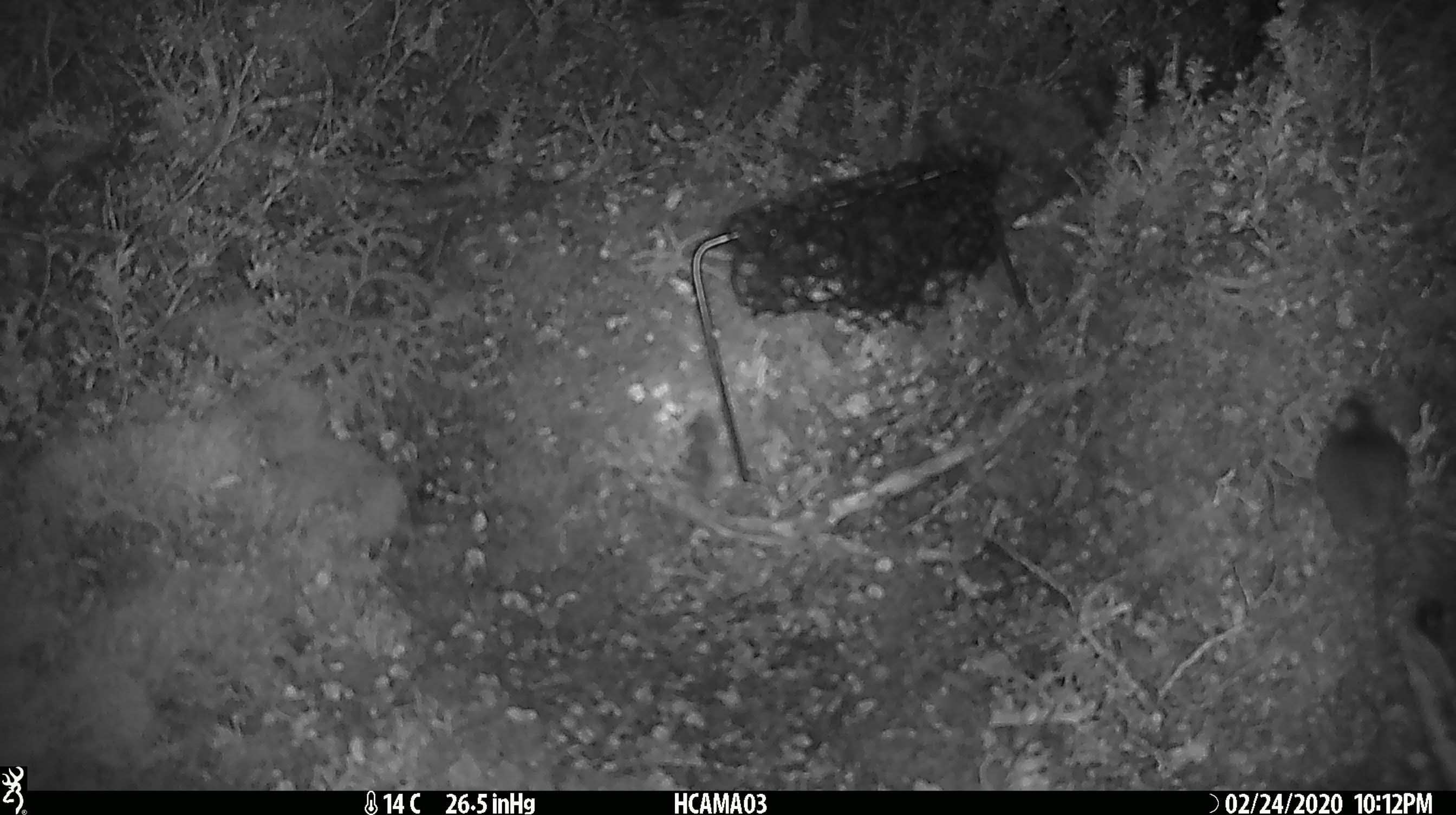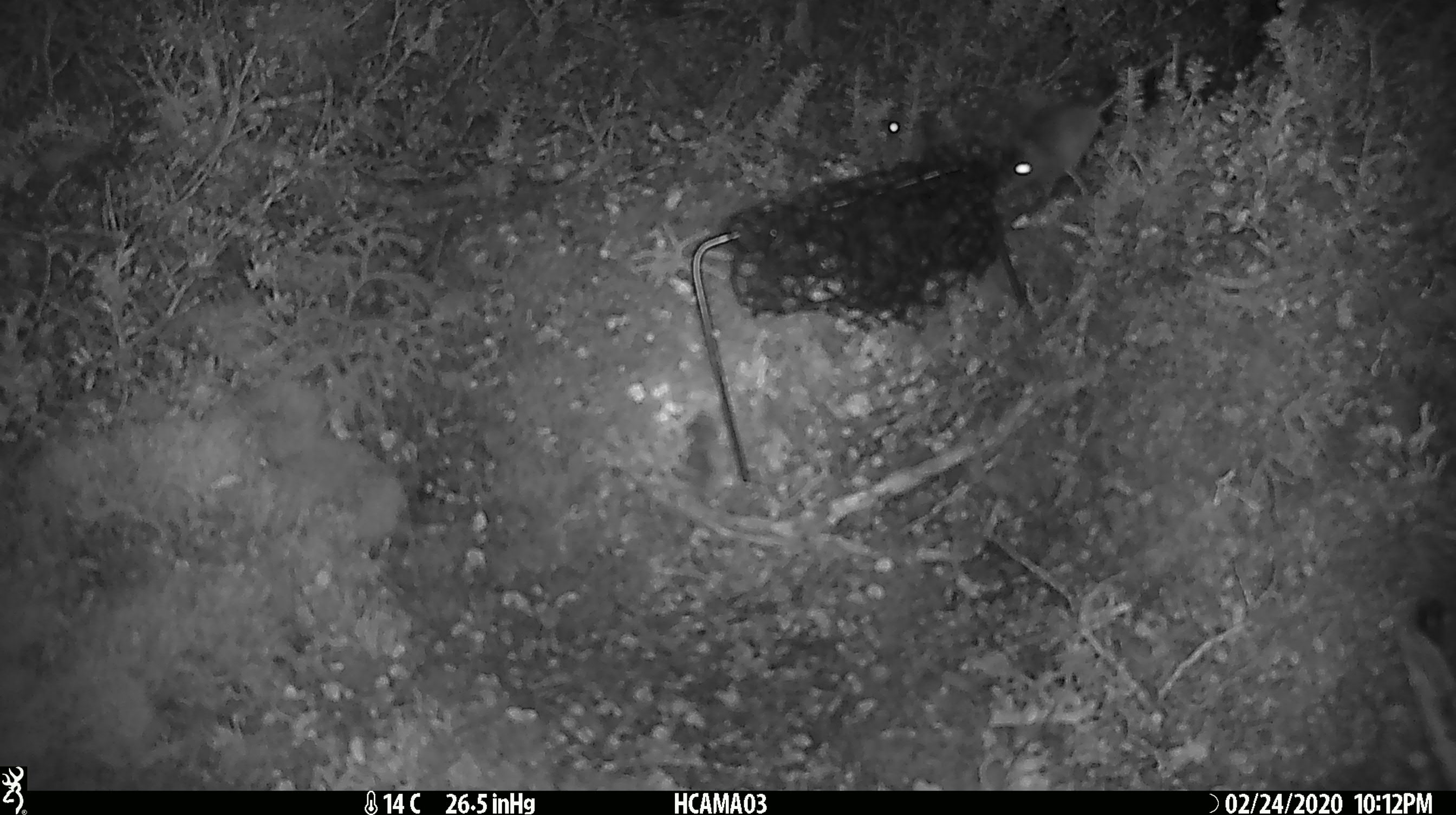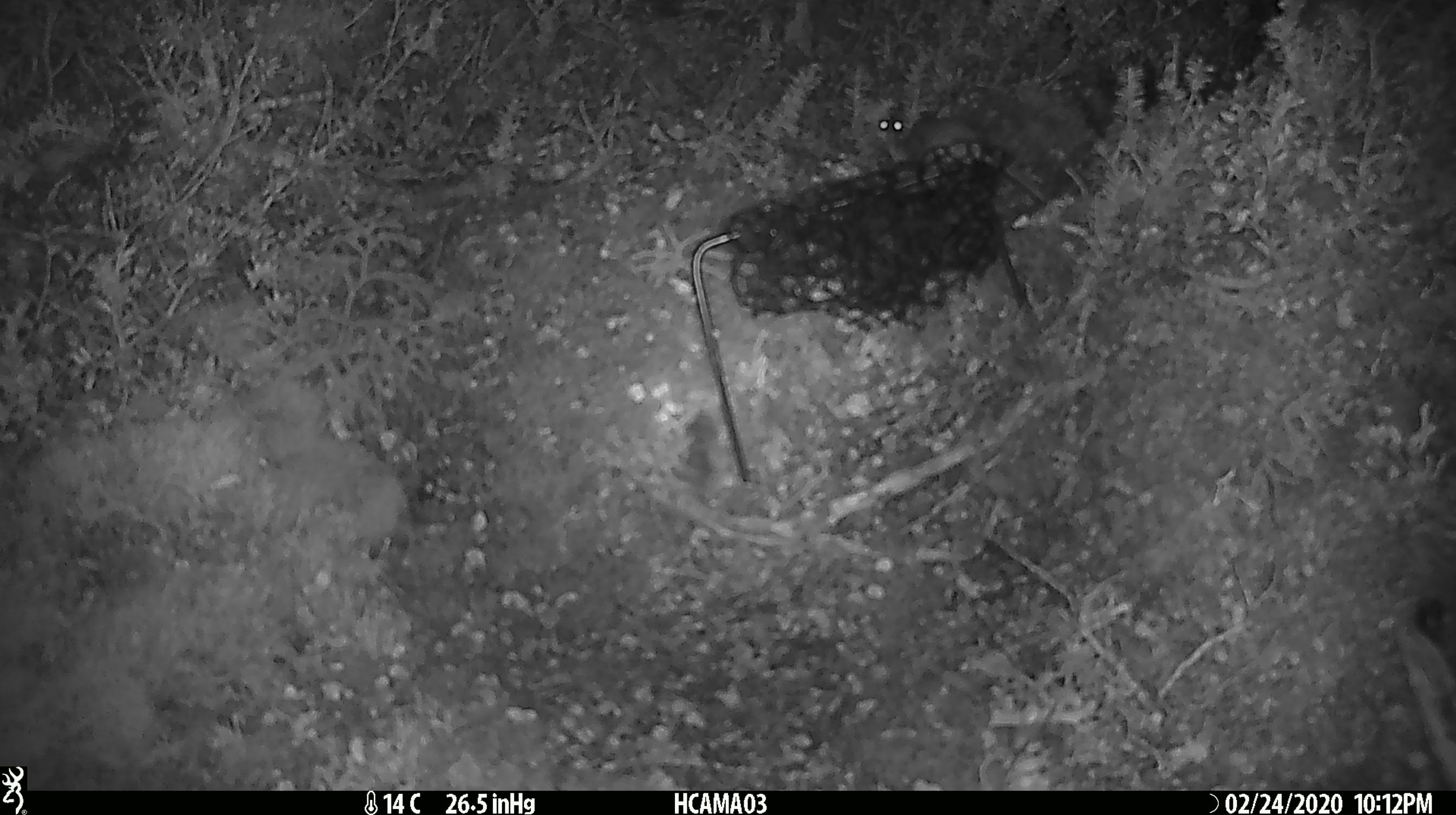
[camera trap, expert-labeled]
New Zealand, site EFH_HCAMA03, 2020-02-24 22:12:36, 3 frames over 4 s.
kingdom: Animalia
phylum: Chordata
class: Mammalia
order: Rodentia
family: Muridae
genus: Mus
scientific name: Mus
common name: mouse